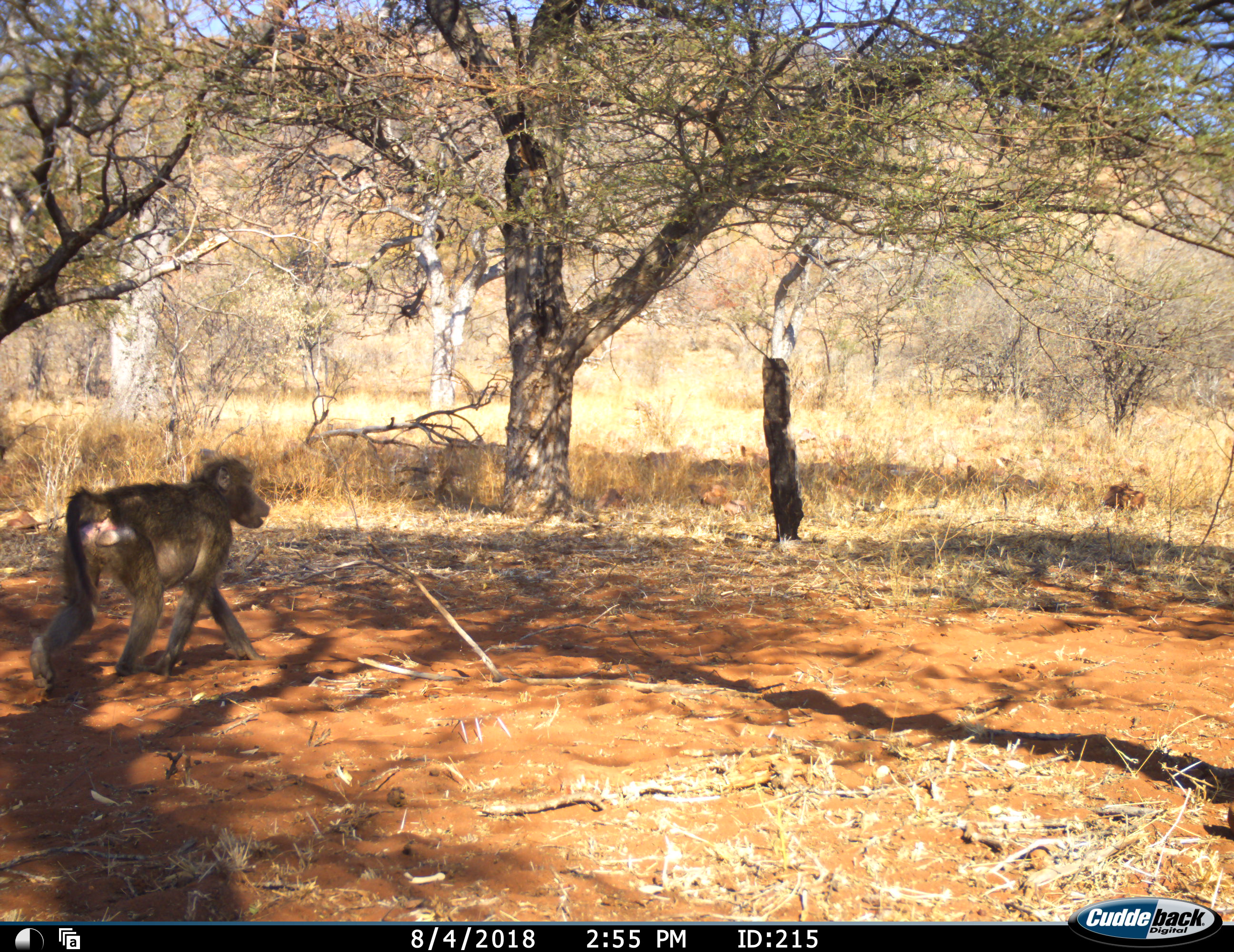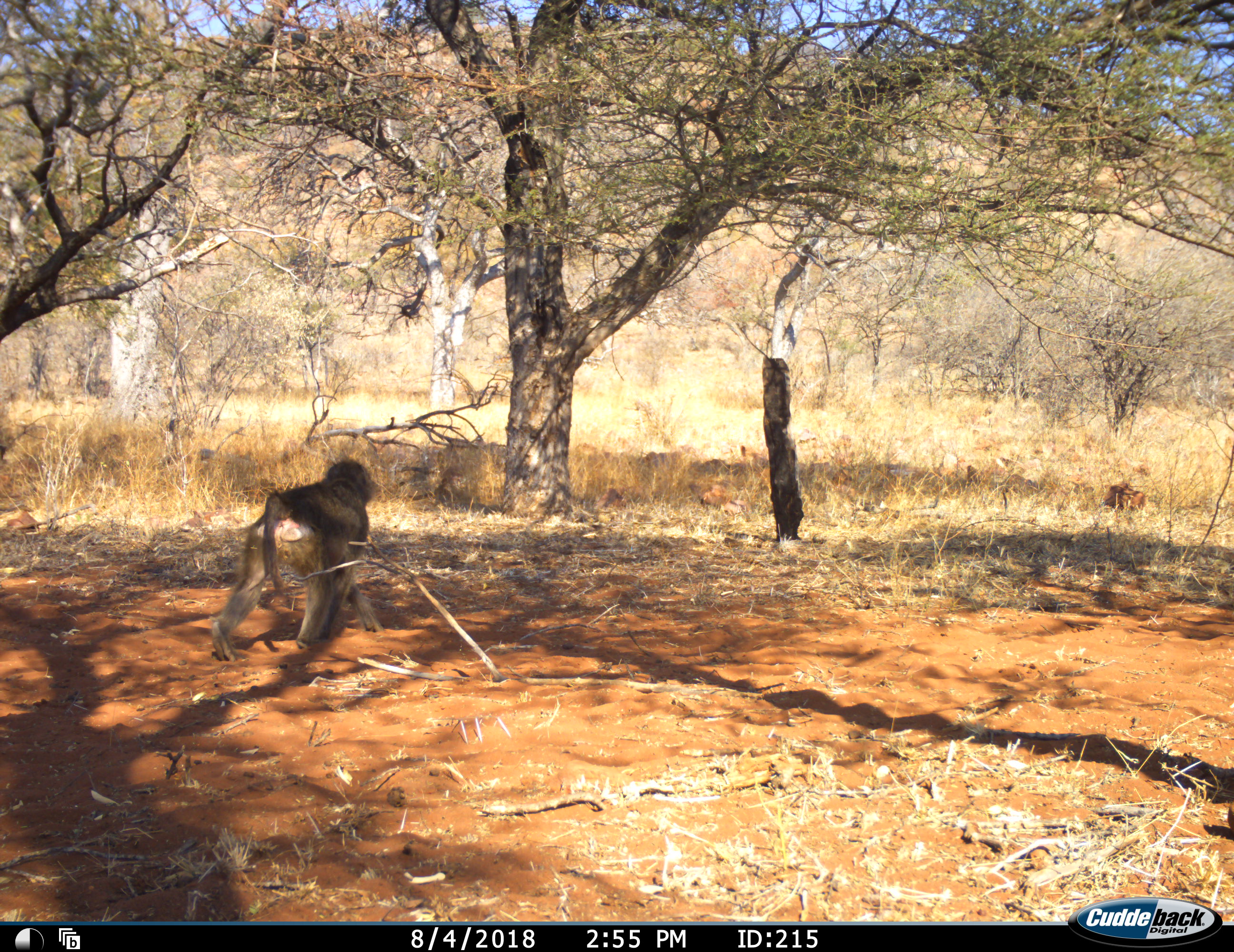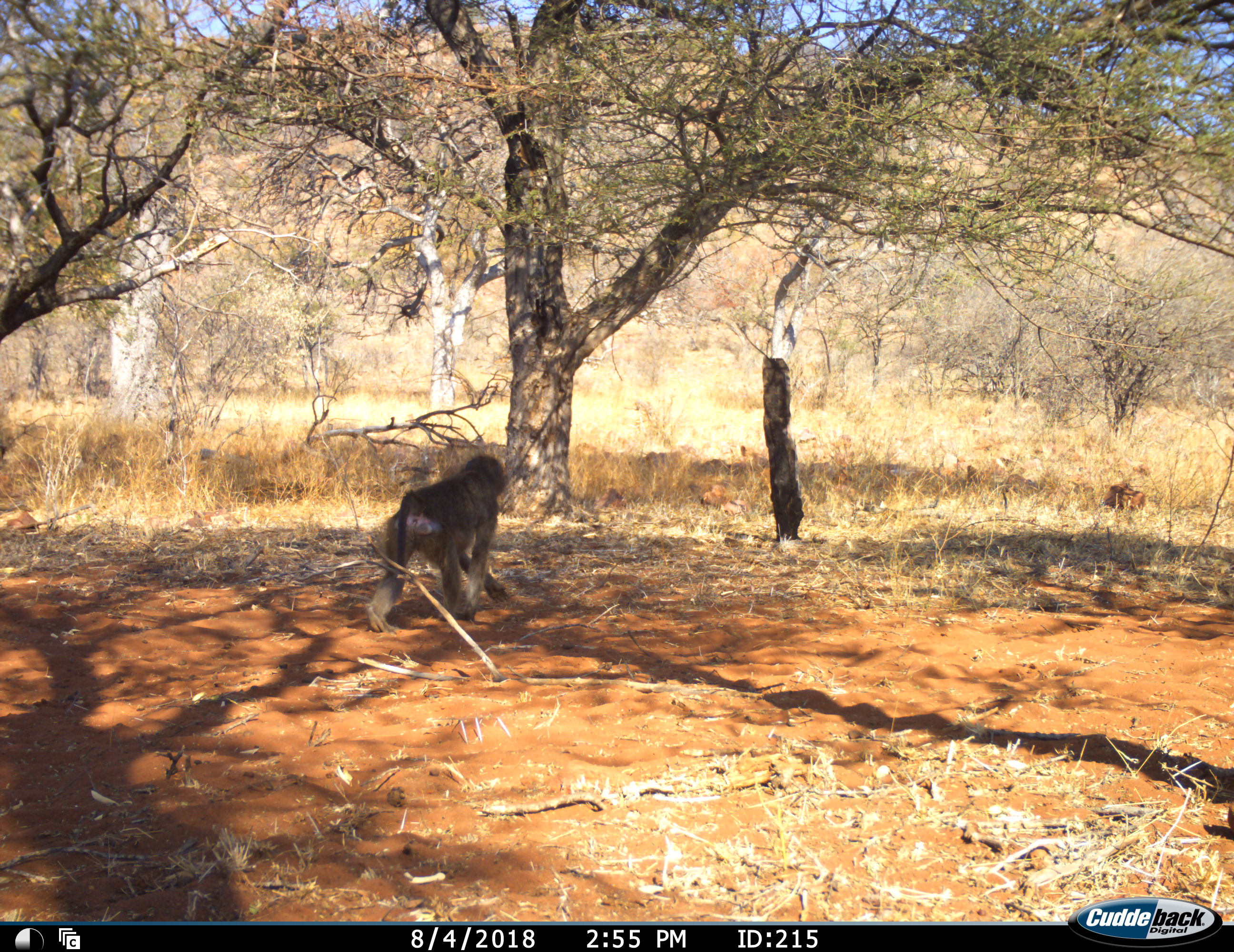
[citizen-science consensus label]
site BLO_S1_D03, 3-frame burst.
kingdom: Animalia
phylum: Chordata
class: Mammalia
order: Primates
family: Cercopithecidae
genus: Papio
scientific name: Papio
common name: baboon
Baboon (Papio), count 1. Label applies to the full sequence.